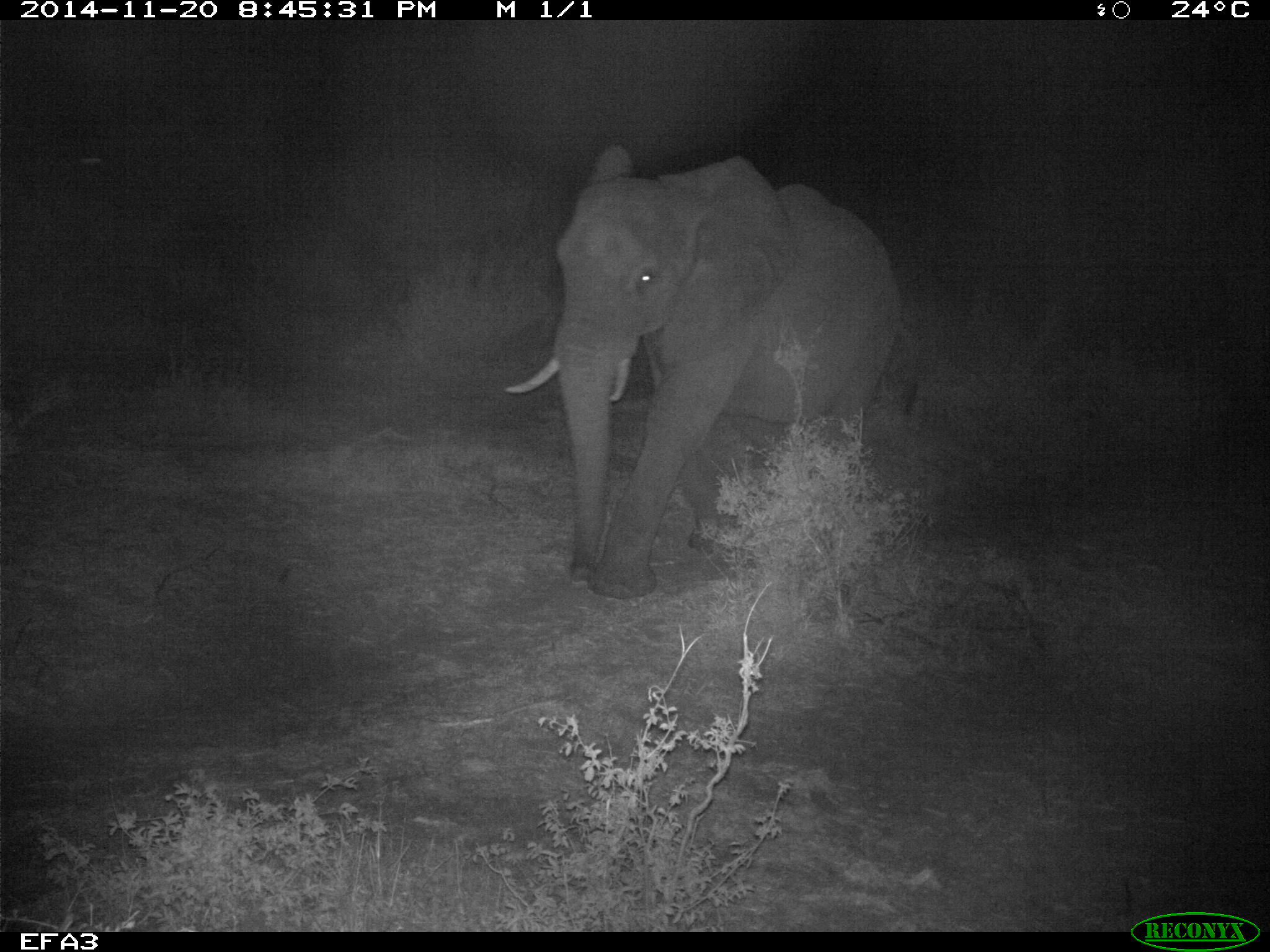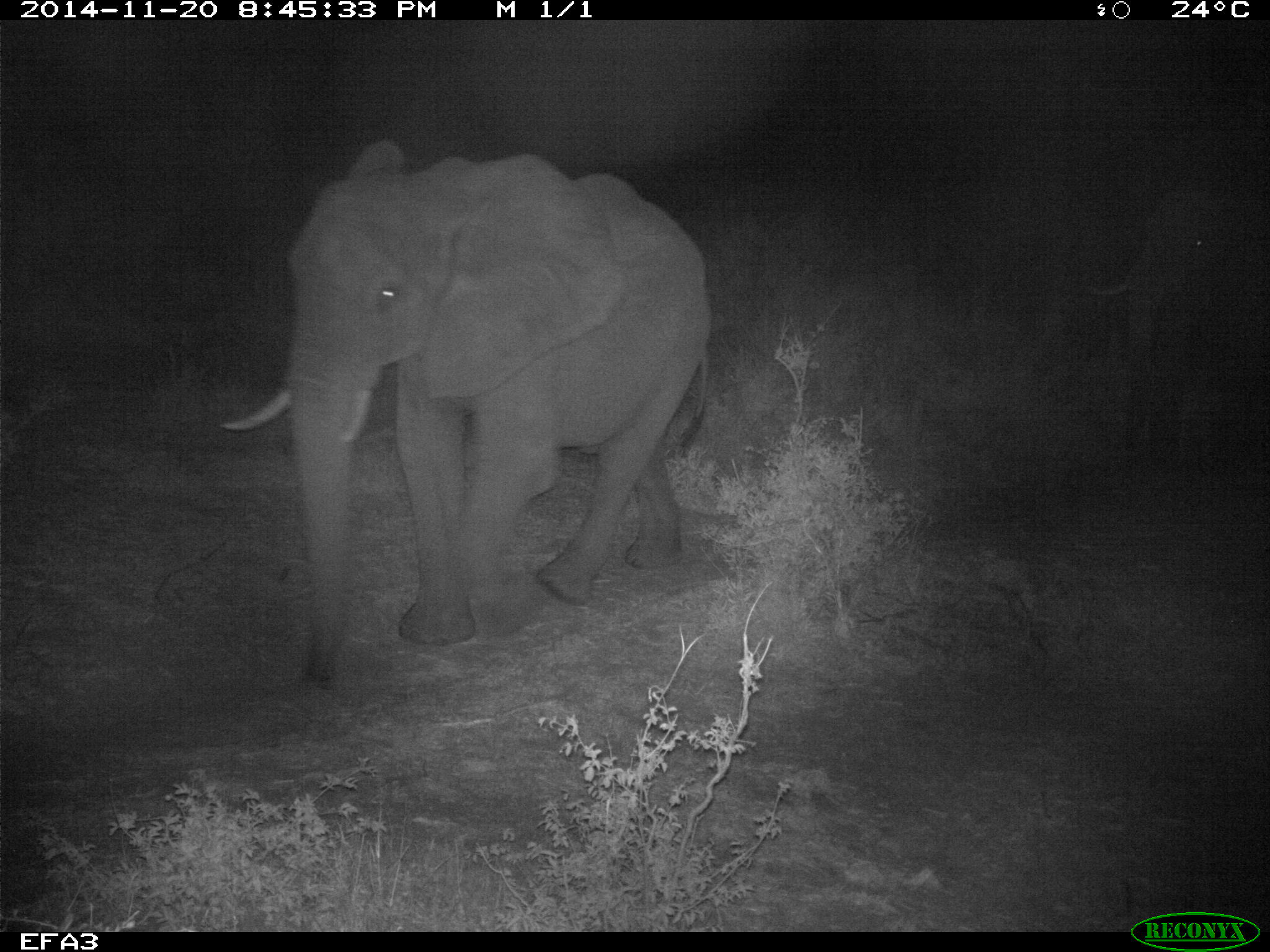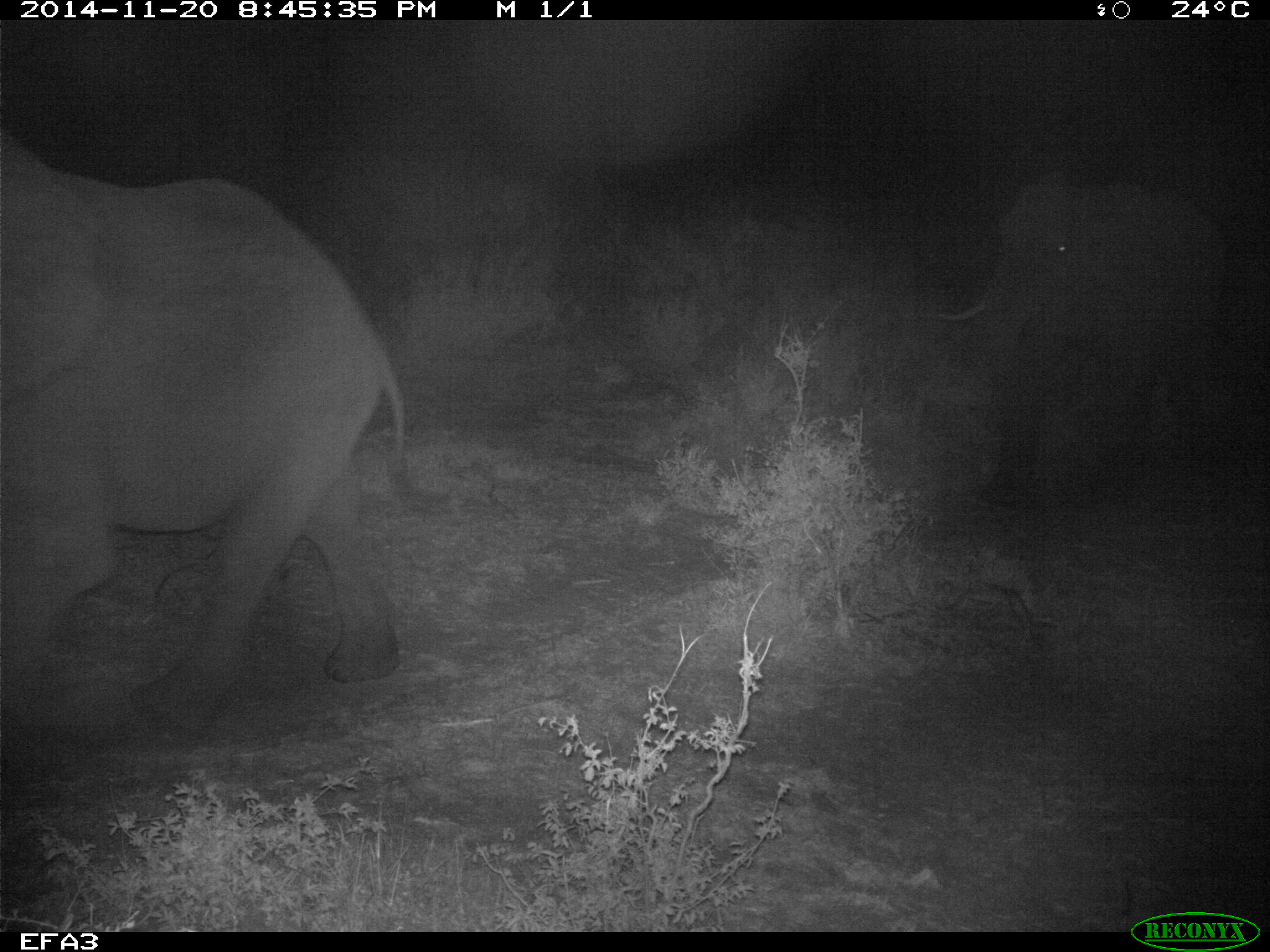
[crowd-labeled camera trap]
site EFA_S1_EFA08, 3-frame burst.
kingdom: Animalia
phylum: Chordata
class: Mammalia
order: Proboscidea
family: Elephantidae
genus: Loxodonta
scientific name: Loxodonta africana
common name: african bush elephant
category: elephant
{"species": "elephant (african bush elephant) (Loxodonta africana)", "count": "2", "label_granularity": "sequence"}